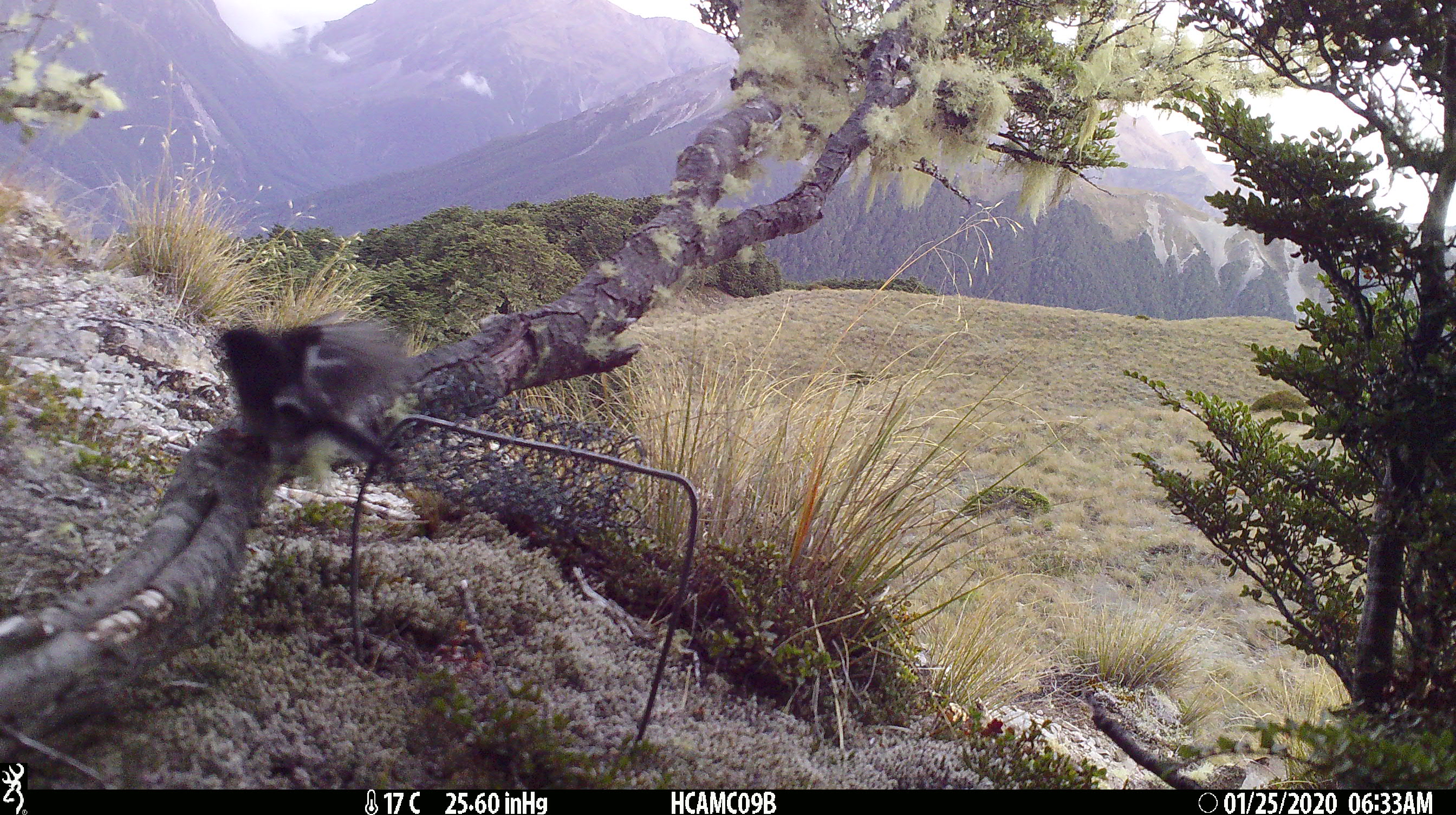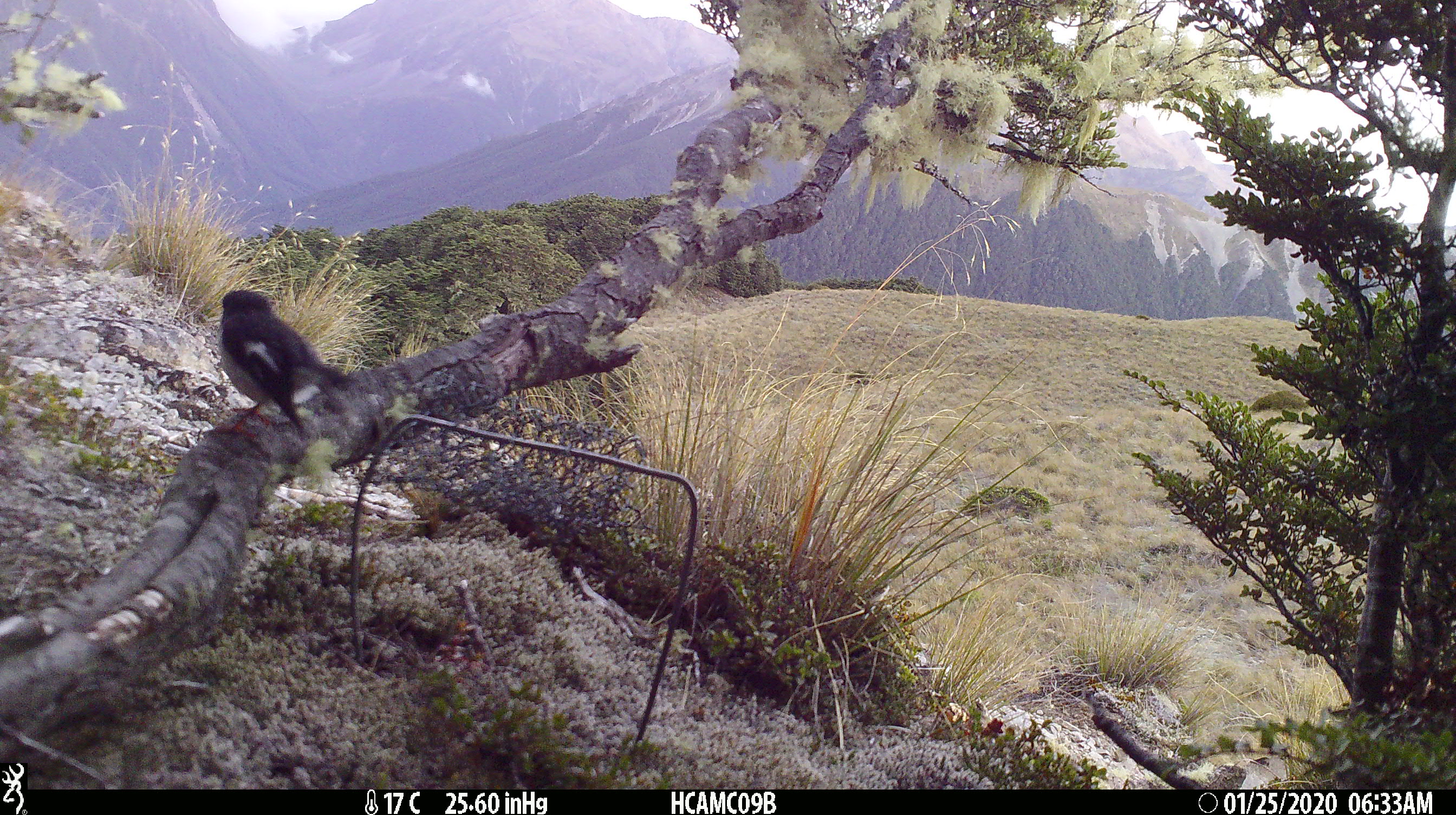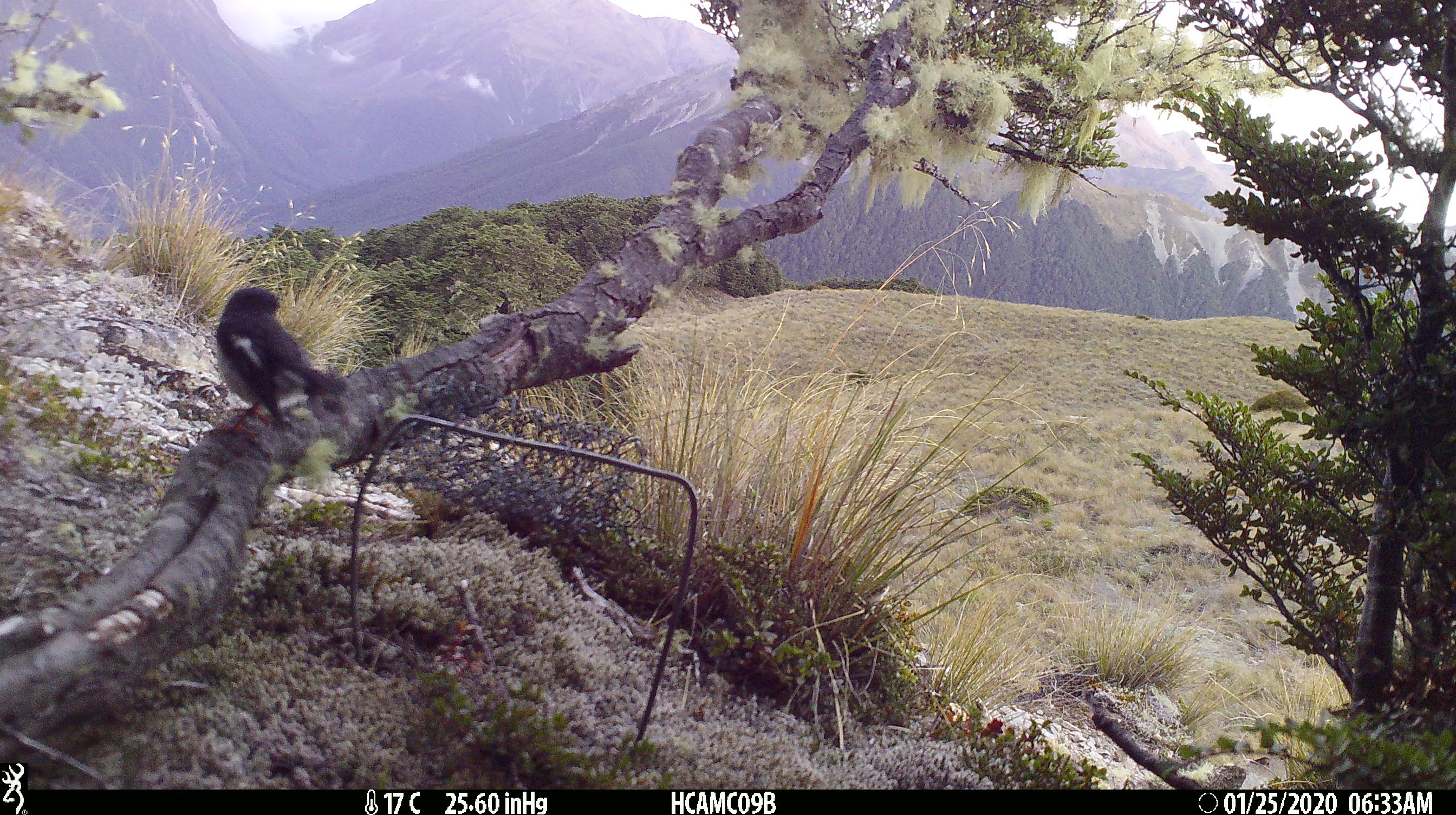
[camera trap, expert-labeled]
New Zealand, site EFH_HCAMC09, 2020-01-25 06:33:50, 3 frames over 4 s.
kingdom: Animalia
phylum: Chordata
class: Aves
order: Passeriformes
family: Petroicidae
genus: Petroica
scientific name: Petroica macrocephala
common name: tomtit